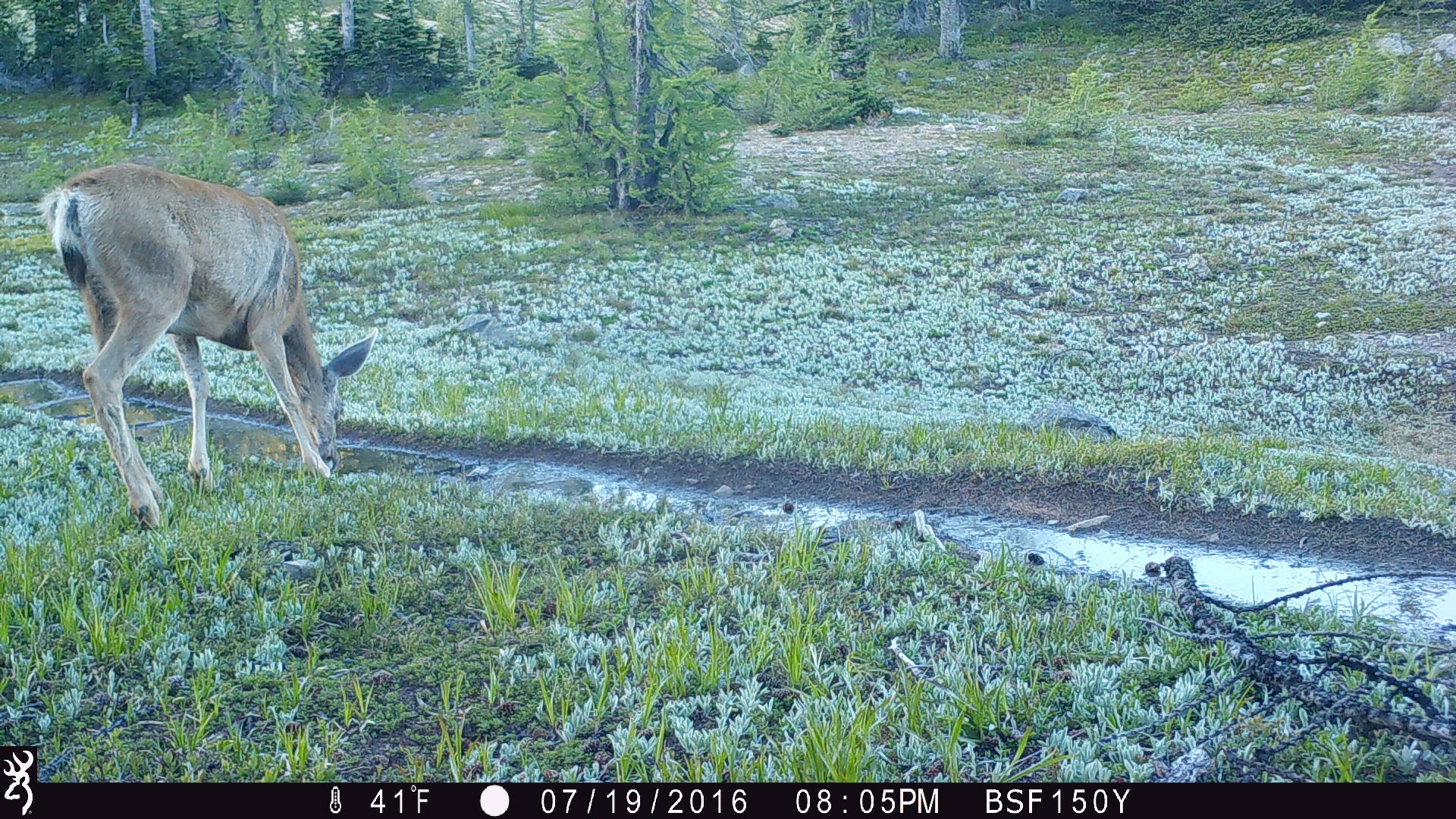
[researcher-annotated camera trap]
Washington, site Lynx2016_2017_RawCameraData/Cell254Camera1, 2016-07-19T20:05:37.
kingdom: Animalia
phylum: Chordata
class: Mammalia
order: Artiodactyla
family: Cervidae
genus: Odocoileus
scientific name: Odocoileus hemionus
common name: mule deer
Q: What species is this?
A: Odocoileus hemionus (mule deer).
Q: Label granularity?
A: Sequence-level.